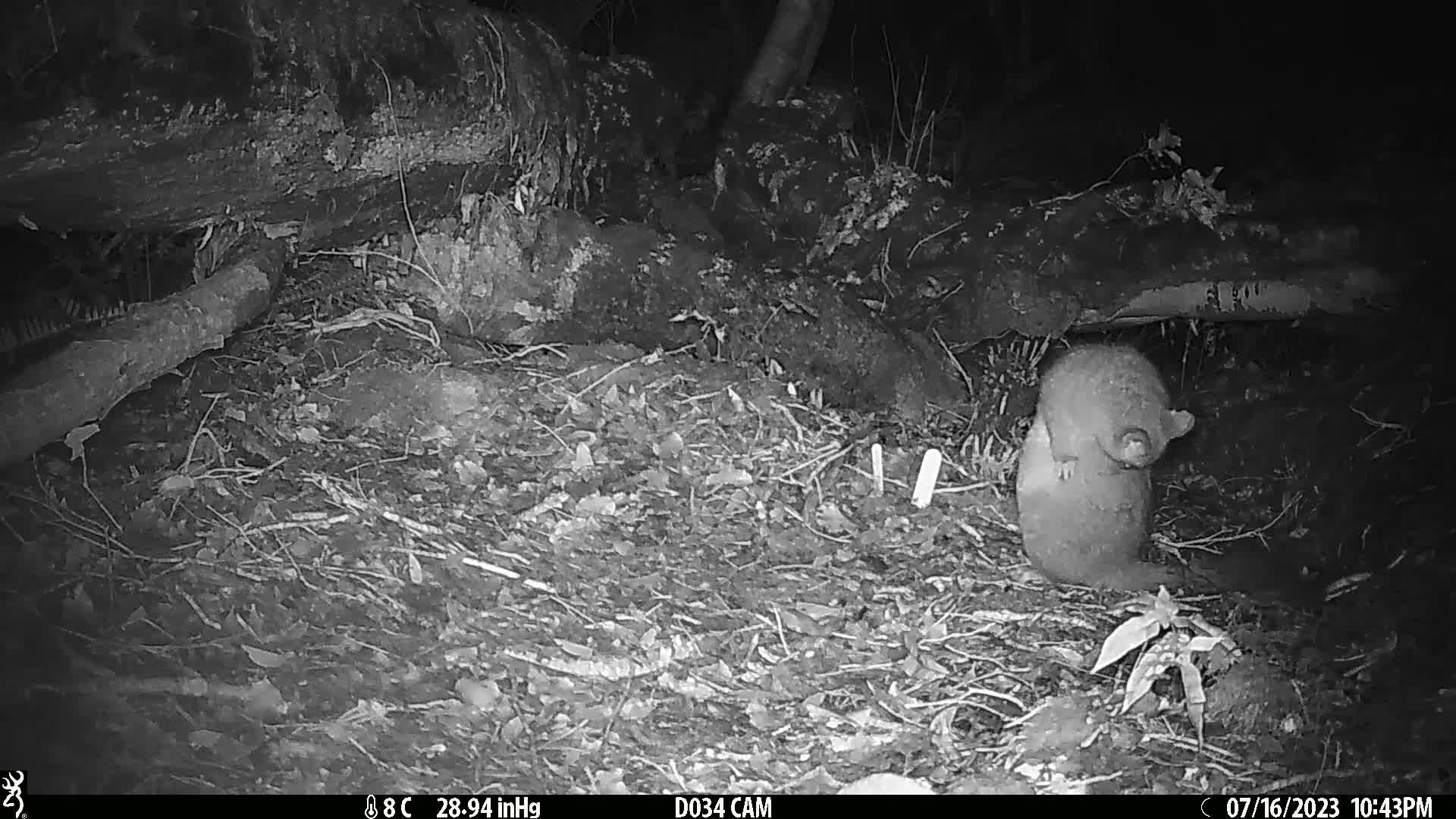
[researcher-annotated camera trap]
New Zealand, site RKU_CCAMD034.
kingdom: Animalia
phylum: Chordata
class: Mammalia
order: Diprotodontia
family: Phalangeridae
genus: Trichosurus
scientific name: Trichosurus vulpecula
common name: common brushtail possum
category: possum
Possum (common brushtail possum) (Trichosurus vulpecula).